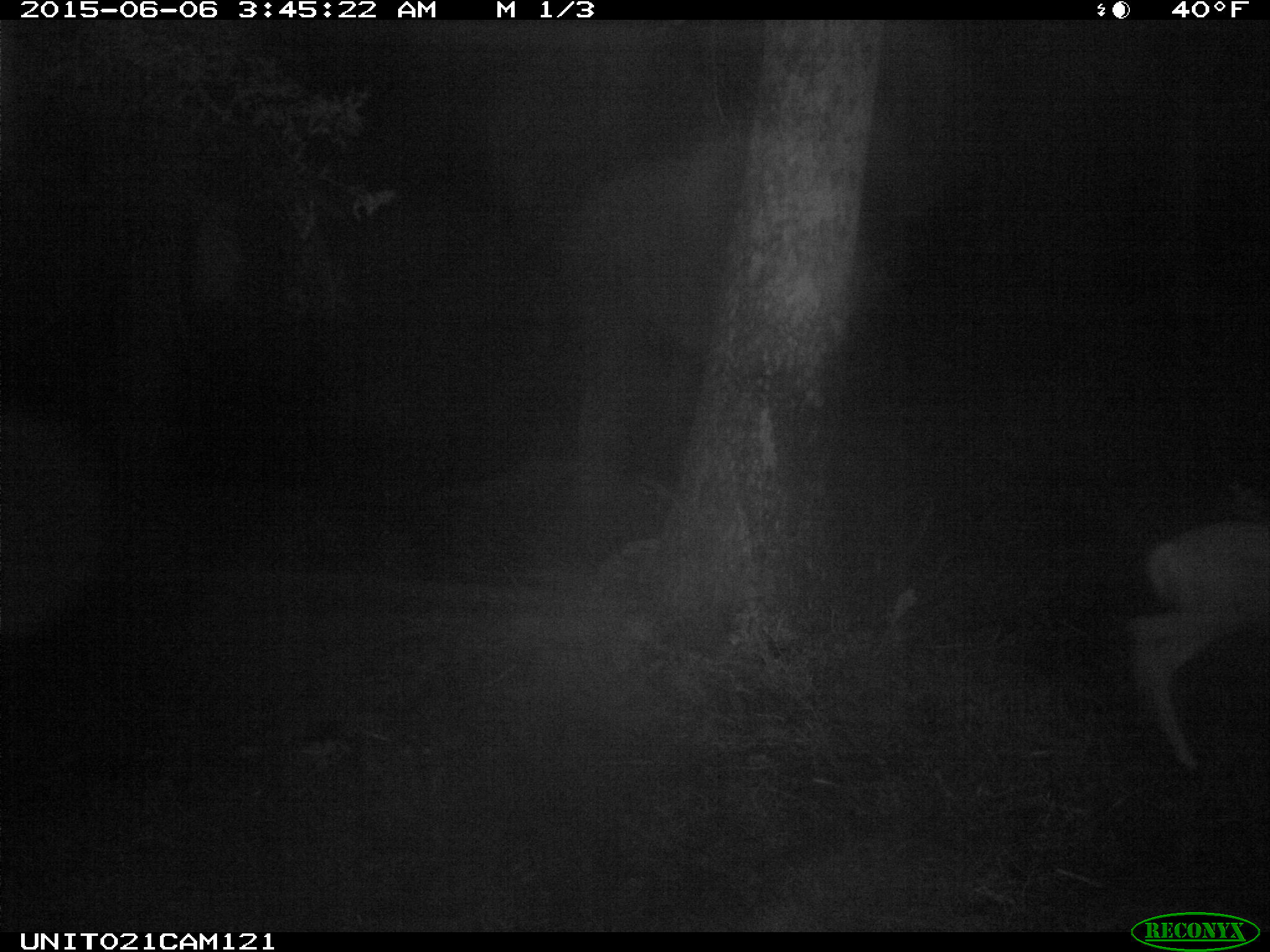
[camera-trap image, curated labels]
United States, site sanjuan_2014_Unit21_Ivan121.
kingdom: Animalia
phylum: Chordata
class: Mammalia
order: Artiodactyla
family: Cervidae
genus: Odocoileus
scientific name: Odocoileus hemionus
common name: mule deer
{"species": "Odocoileus hemionus (mule deer)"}